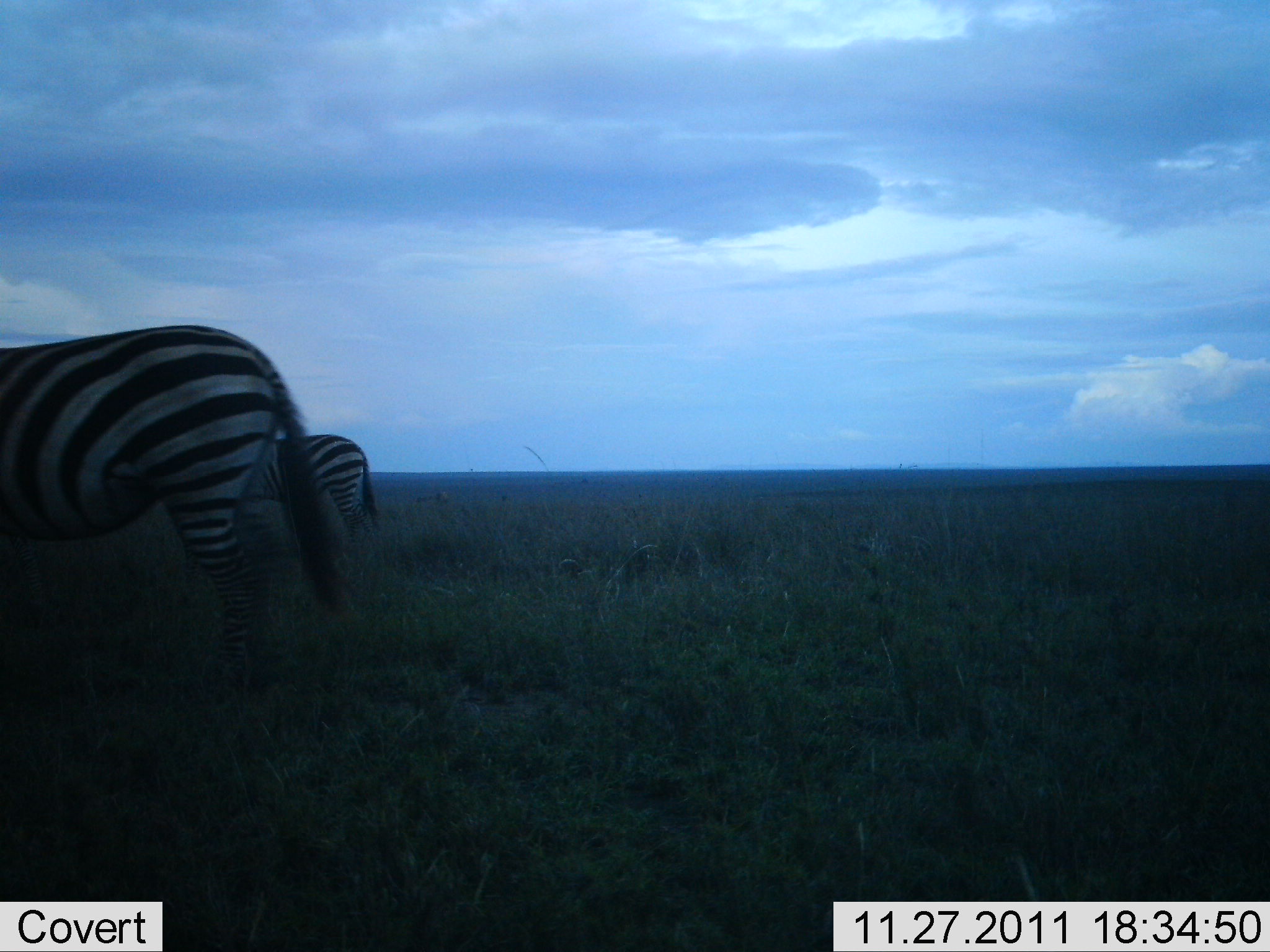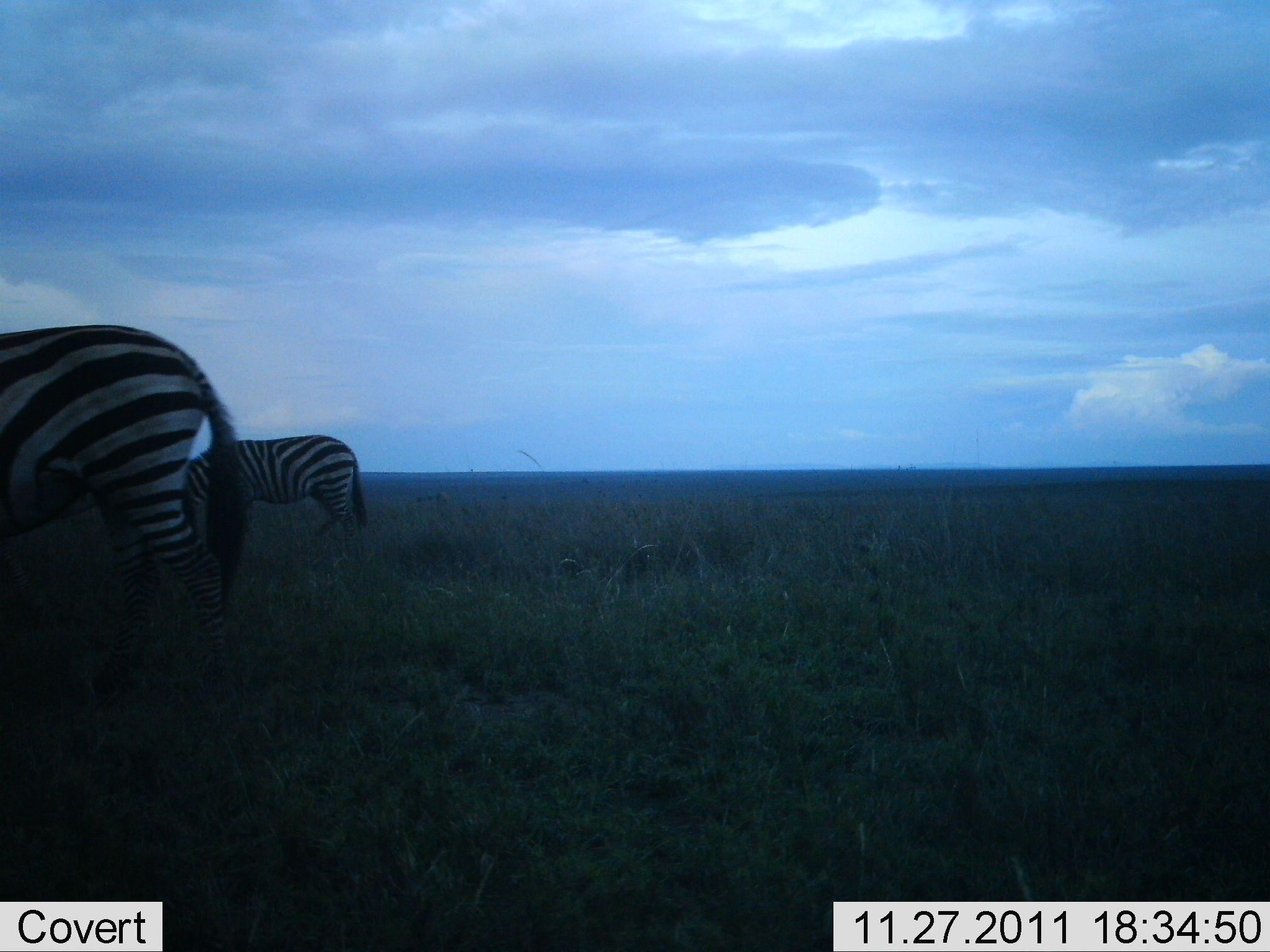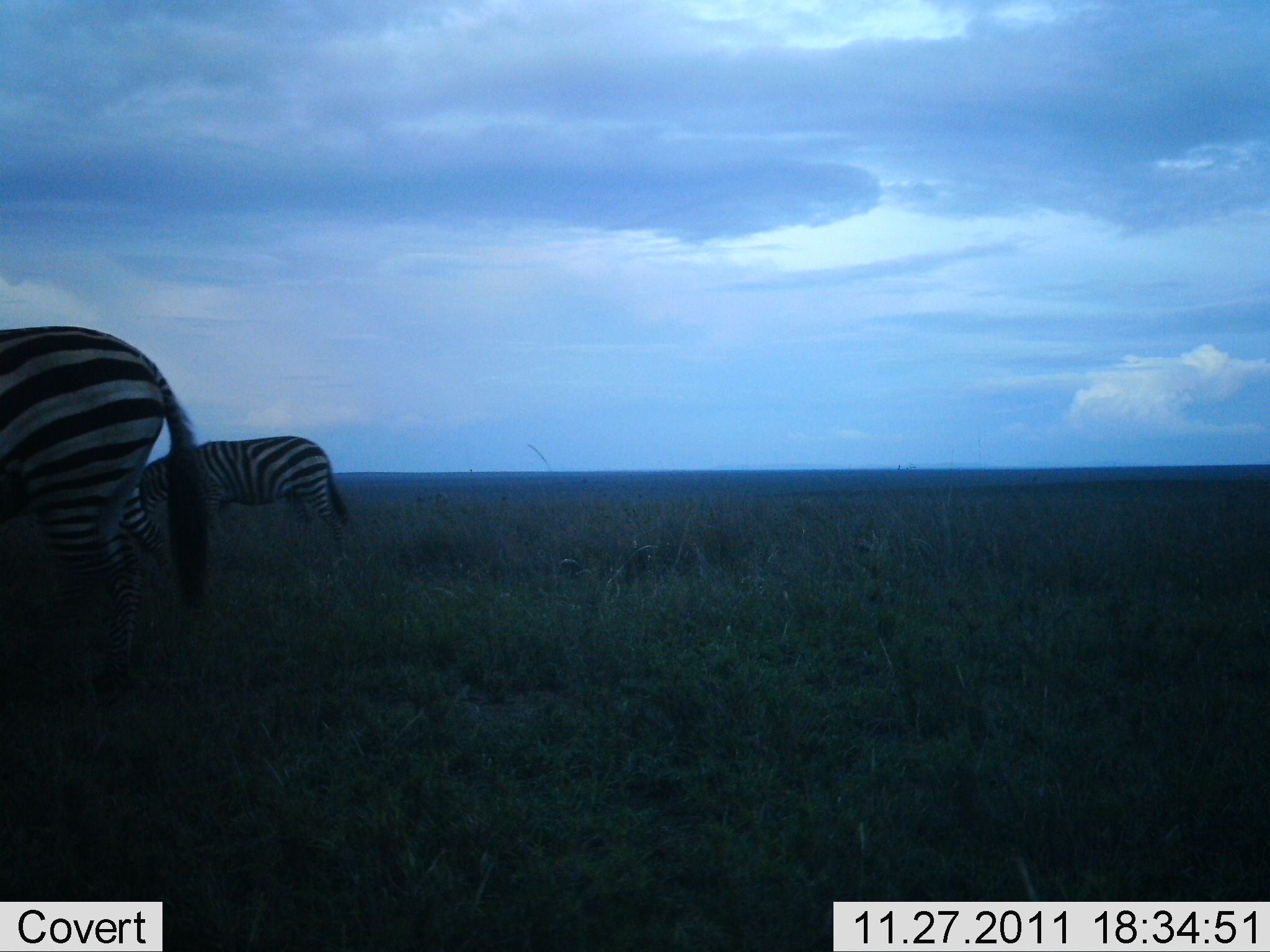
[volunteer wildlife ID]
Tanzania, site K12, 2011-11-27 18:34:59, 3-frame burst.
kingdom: Animalia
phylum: Chordata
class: Mammalia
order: Perissodactyla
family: Equidae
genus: Equus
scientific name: Equus quagga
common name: plains zebra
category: zebra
Zebra (plains zebra) (Equus quagga), count 2. Behavior (volunteer vote fractions): standing 18%, resting 9%, moving 73%, interacting 0%. Young present (vote fraction): 0%. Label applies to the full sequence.